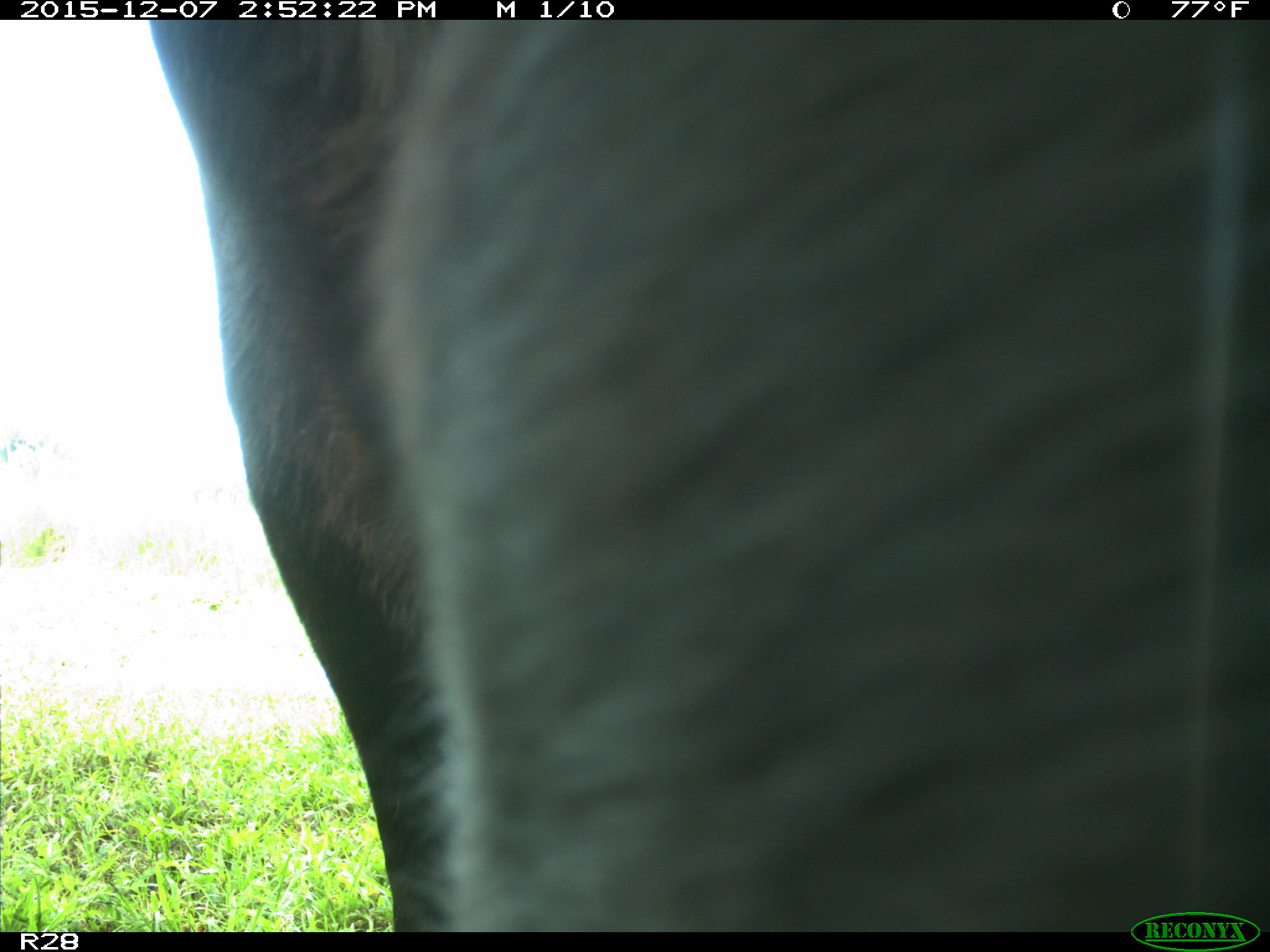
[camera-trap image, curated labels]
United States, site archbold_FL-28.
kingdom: Animalia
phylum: Chordata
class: Mammalia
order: Artiodactyla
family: Bovidae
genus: Bos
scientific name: Bos taurus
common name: domestic cow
Bos taurus (domestic cow).